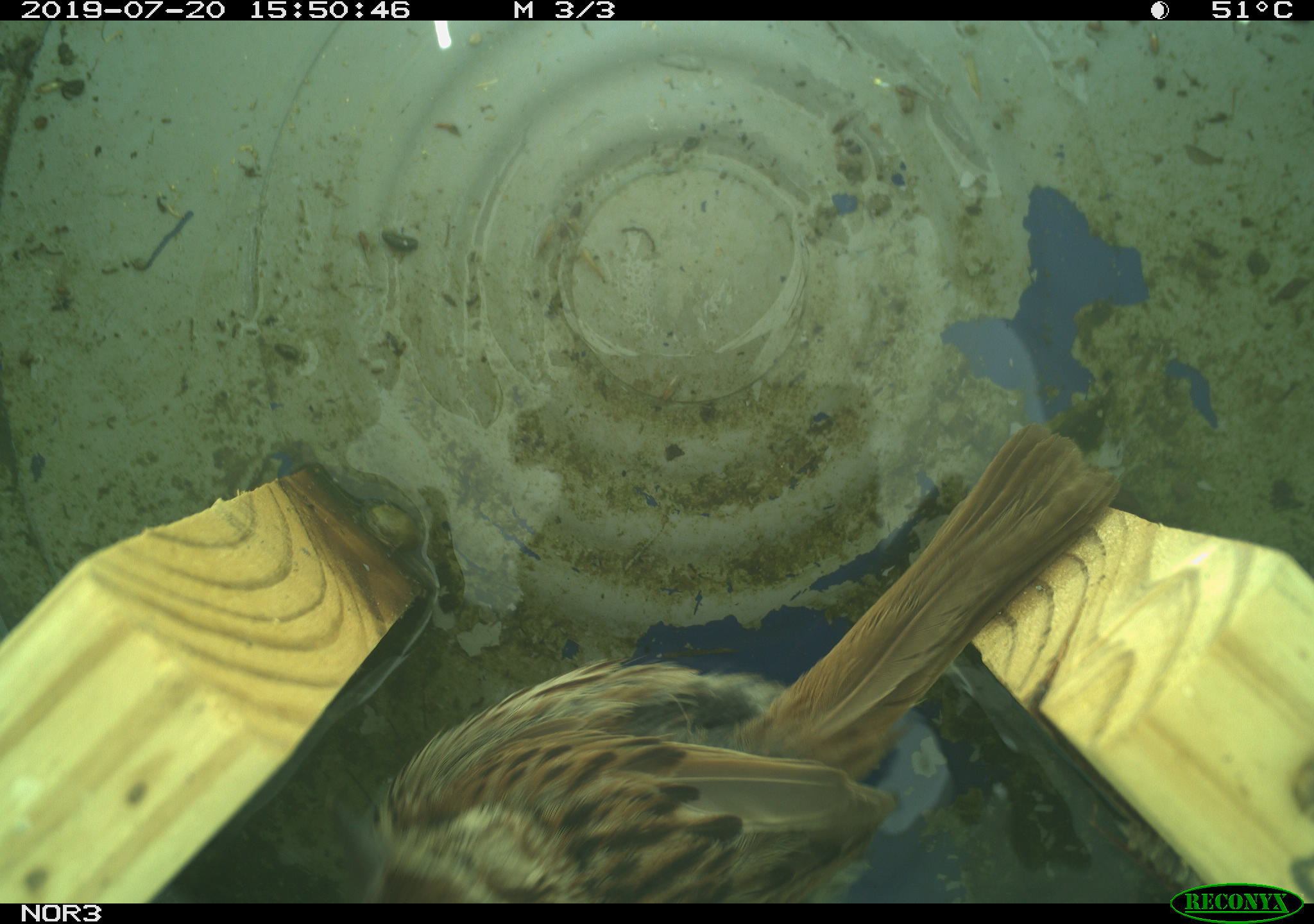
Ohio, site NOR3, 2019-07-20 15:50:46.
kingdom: Animalia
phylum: Chordata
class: Aves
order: Passeriformes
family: Passerellidae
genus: Melospiza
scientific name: Melospiza melodia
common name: song sparrow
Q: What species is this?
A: Song sparrow (Melospiza melodia).